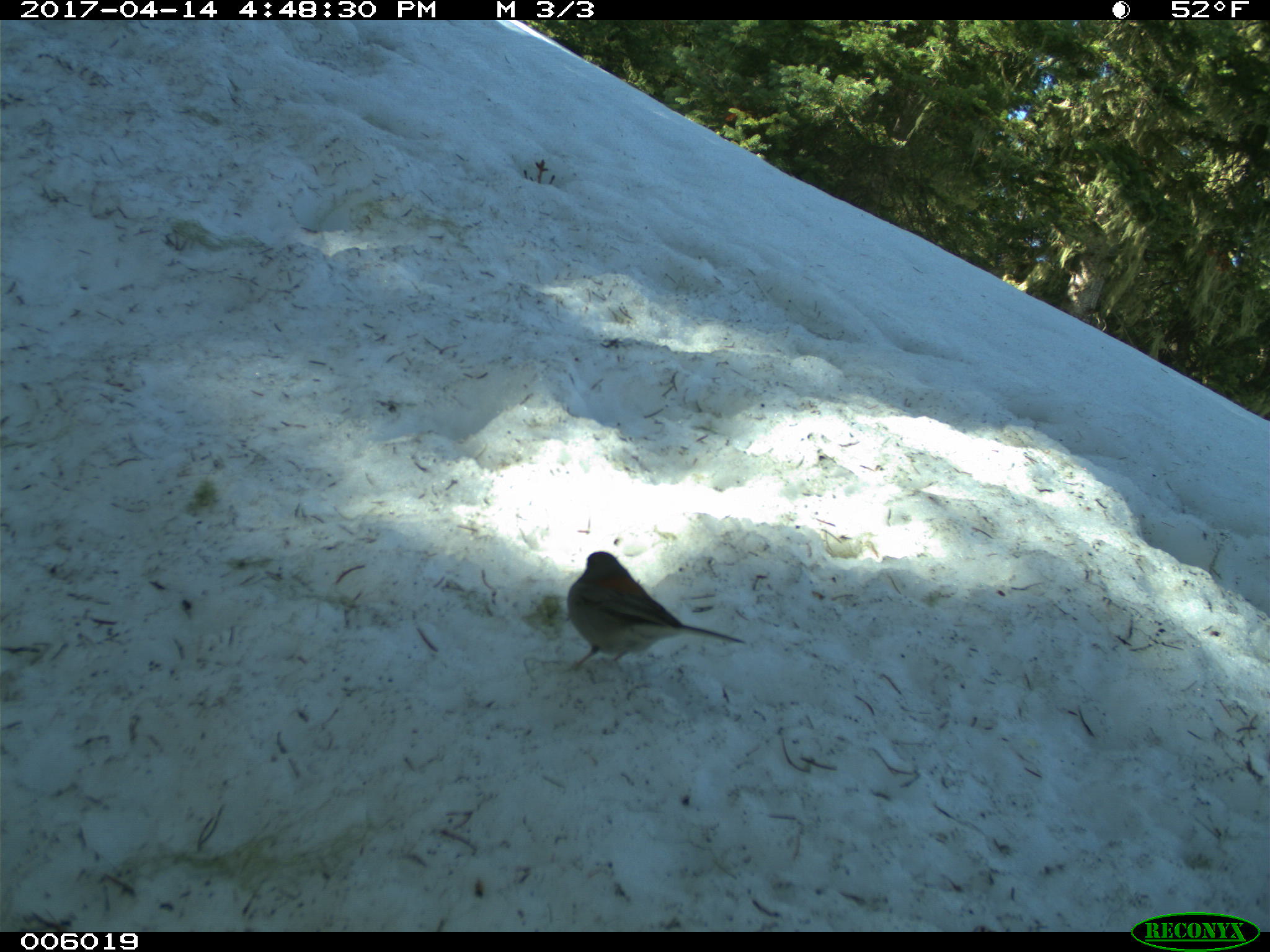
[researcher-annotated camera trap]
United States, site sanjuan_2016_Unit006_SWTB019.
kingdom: Animalia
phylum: Chordata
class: Aves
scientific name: Aves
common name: birds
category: unidentified bird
Unidentified bird (birds) (Aves).